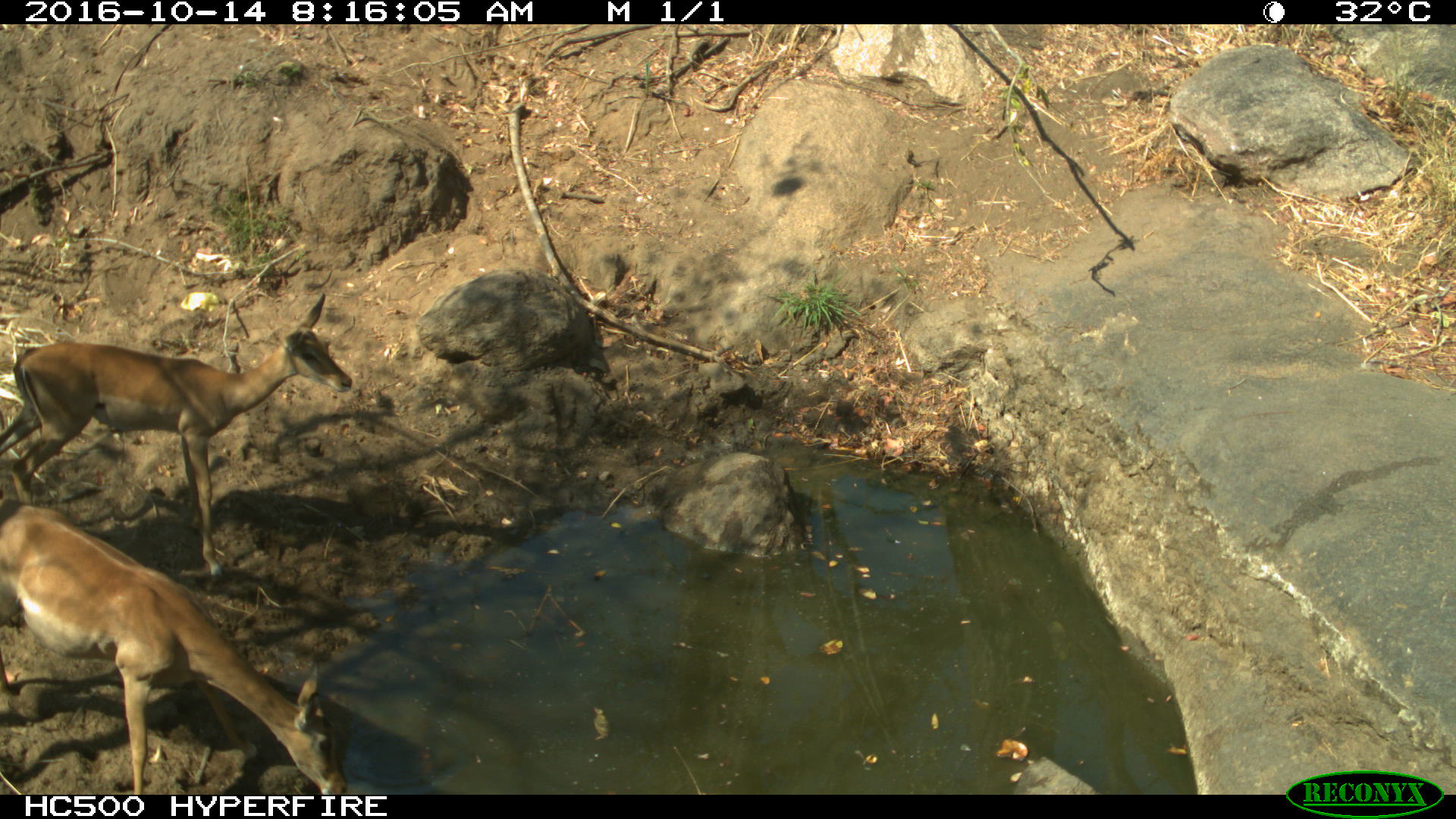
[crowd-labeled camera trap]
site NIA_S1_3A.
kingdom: Animalia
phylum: Chordata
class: Mammalia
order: Artiodactyla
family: Bovidae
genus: Aepyceros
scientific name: Aepyceros melampus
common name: impala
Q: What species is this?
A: Impala (Aepyceros melampus).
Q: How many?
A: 2.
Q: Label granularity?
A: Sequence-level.